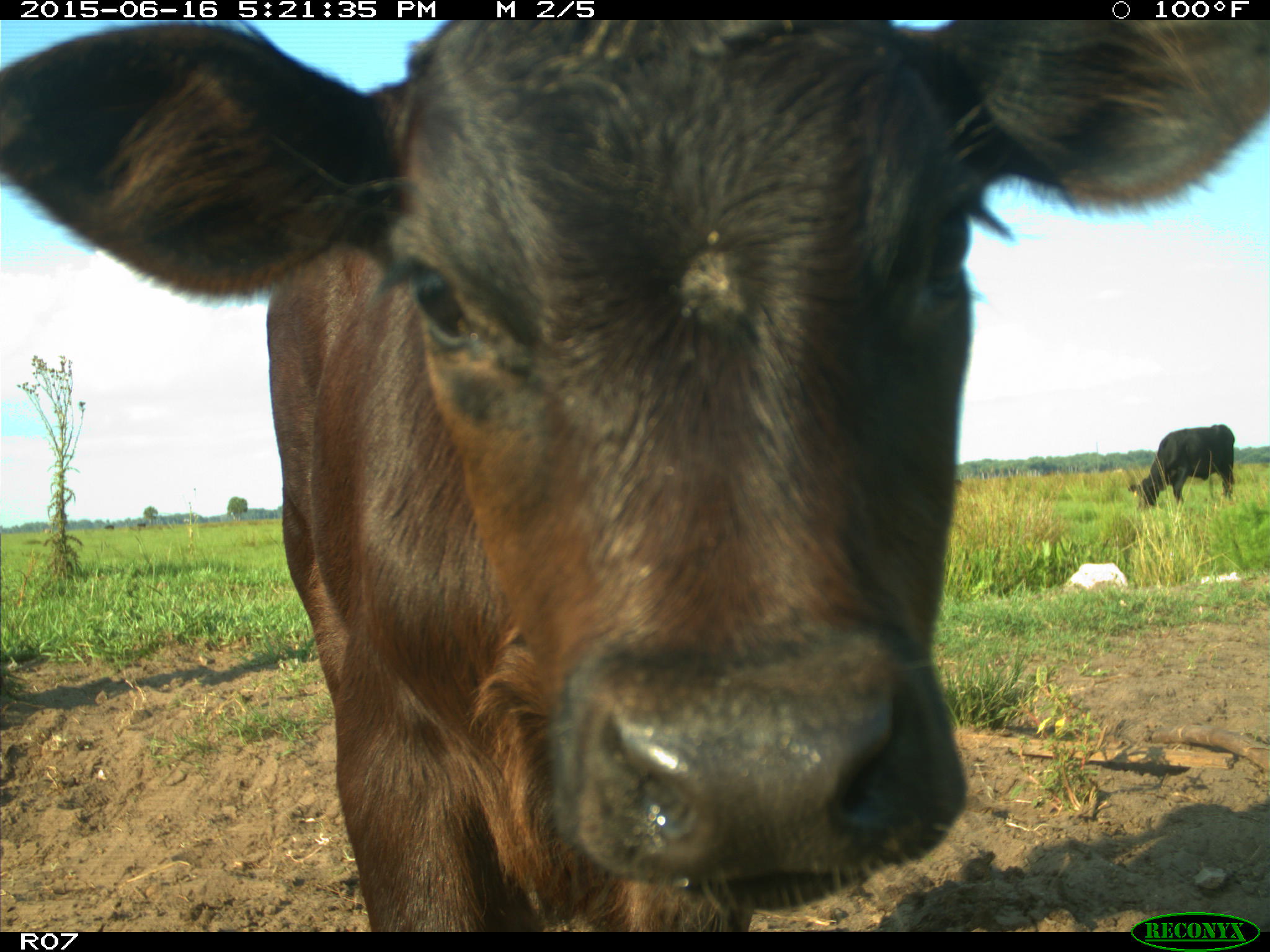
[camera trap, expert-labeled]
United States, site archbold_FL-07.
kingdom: Animalia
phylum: Chordata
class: Mammalia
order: Artiodactyla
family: Bovidae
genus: Bos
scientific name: Bos taurus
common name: domestic cow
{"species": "Bos taurus (domestic cow)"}